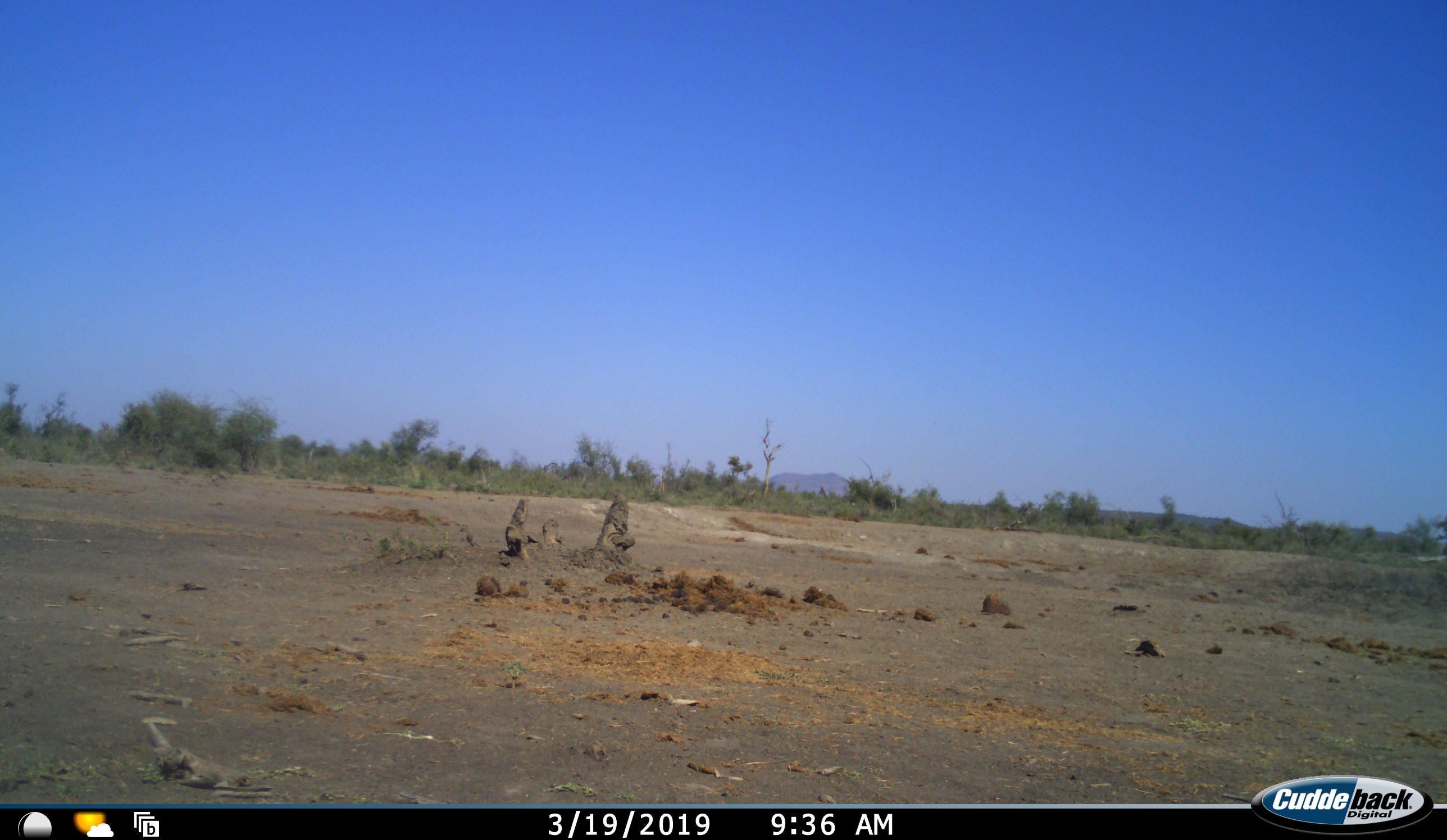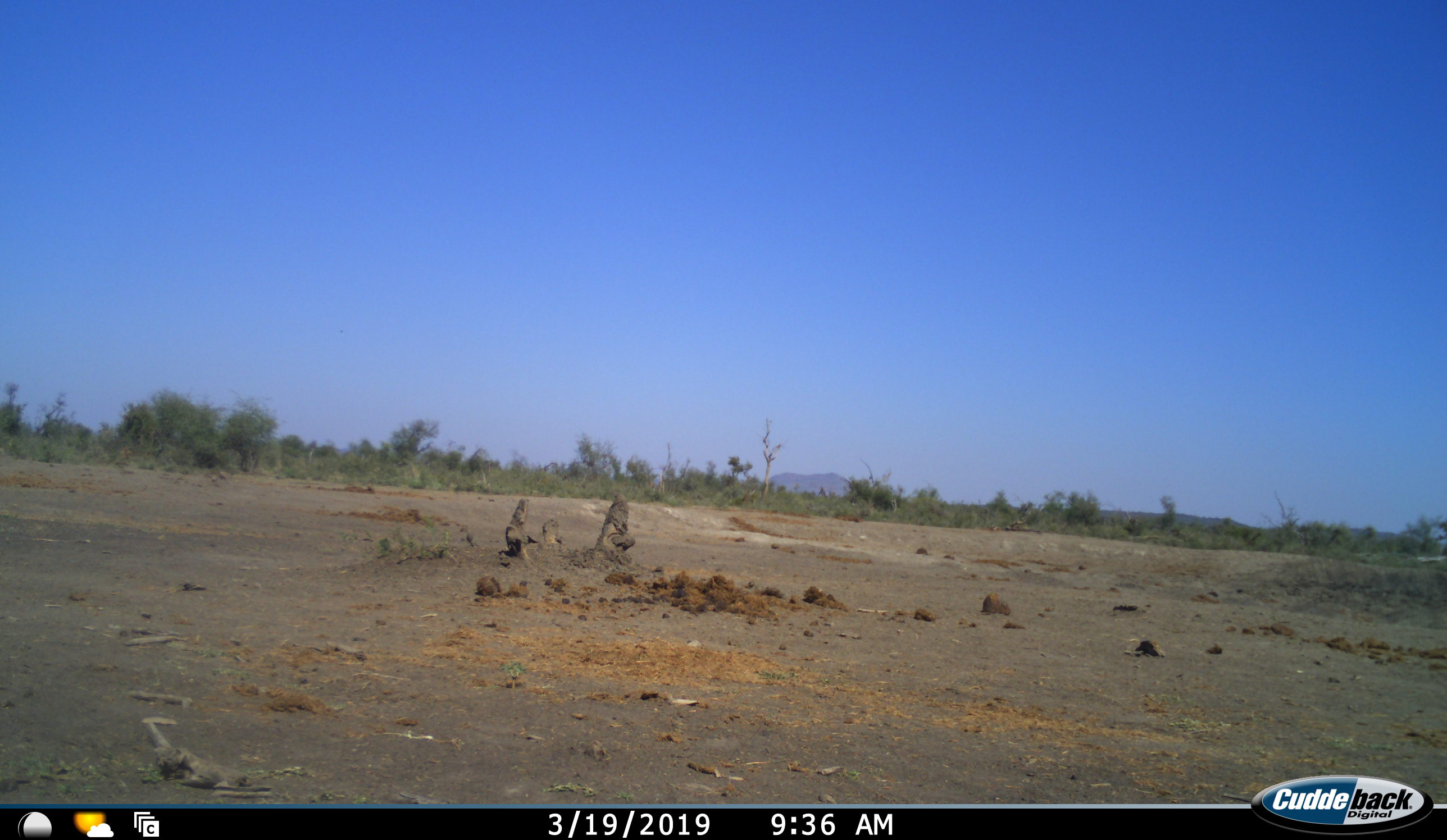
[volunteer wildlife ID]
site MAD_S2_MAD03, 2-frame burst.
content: unidentified animal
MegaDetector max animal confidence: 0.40